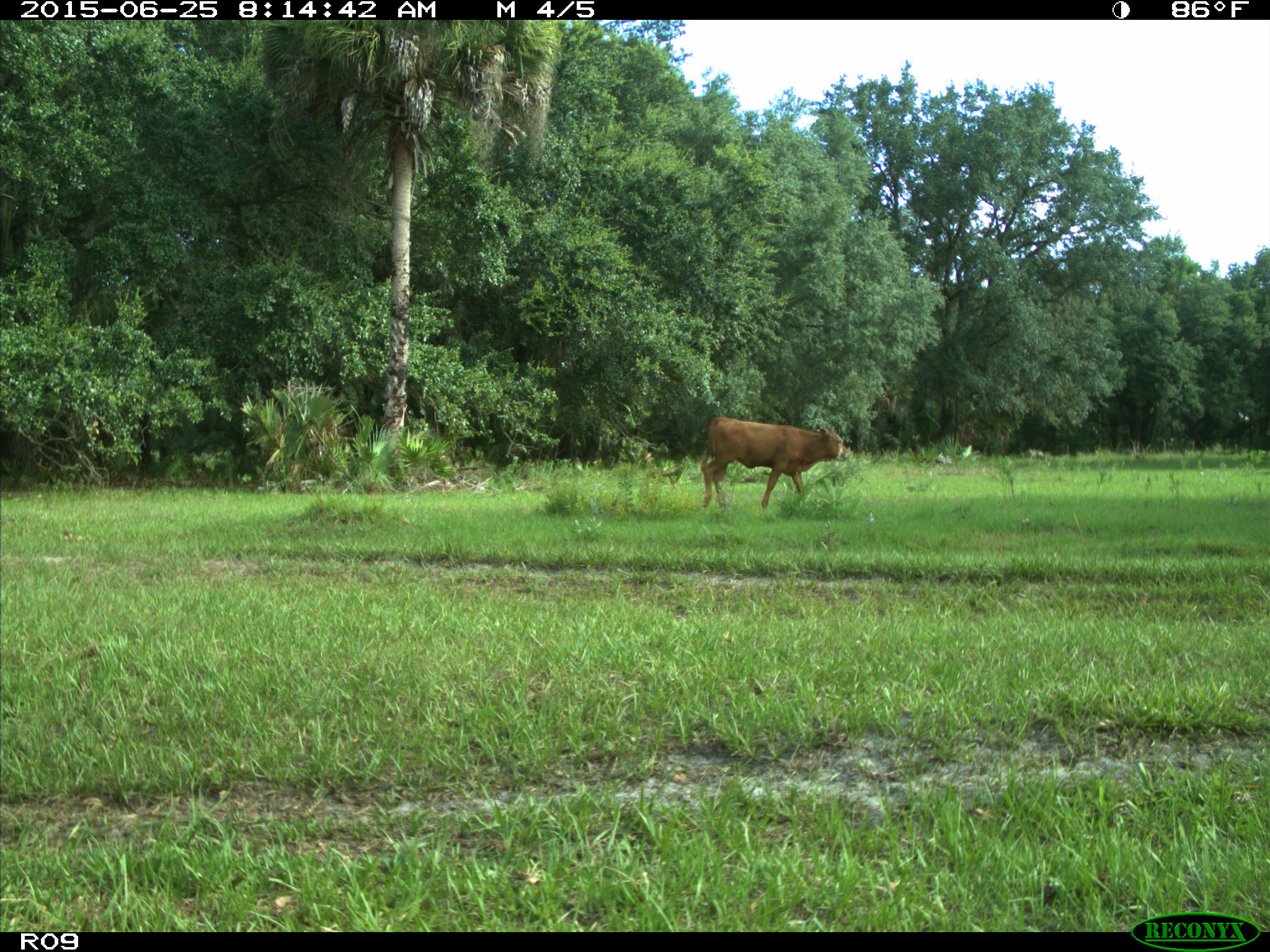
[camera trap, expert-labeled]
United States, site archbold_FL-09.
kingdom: Animalia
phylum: Chordata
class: Mammalia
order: Artiodactyla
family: Bovidae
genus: Bos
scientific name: Bos taurus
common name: domestic cow